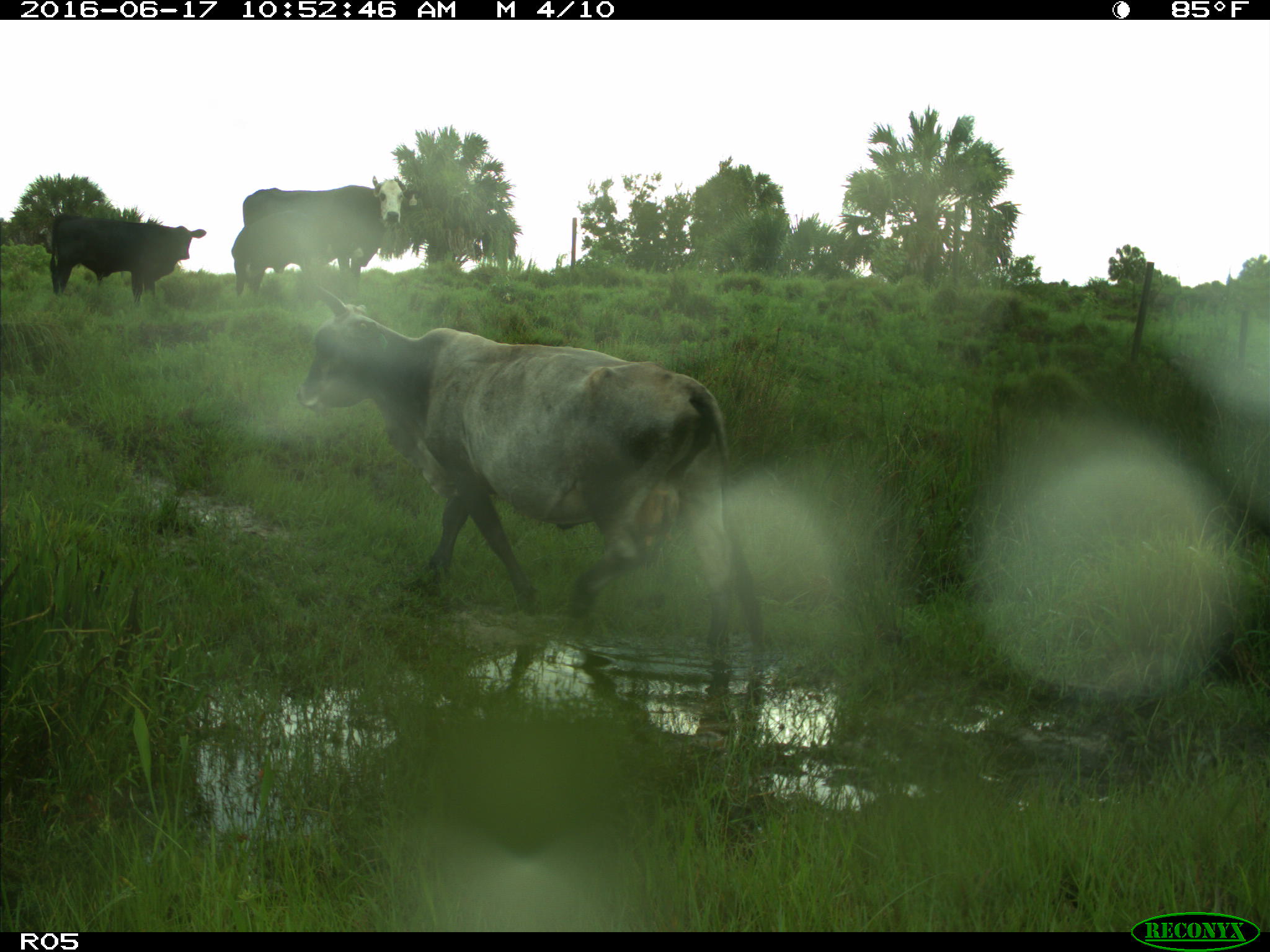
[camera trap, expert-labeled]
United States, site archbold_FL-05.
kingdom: Animalia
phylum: Chordata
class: Mammalia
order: Artiodactyla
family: Bovidae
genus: Bos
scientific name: Bos taurus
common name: domestic cow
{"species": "Bos taurus (domestic cow)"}